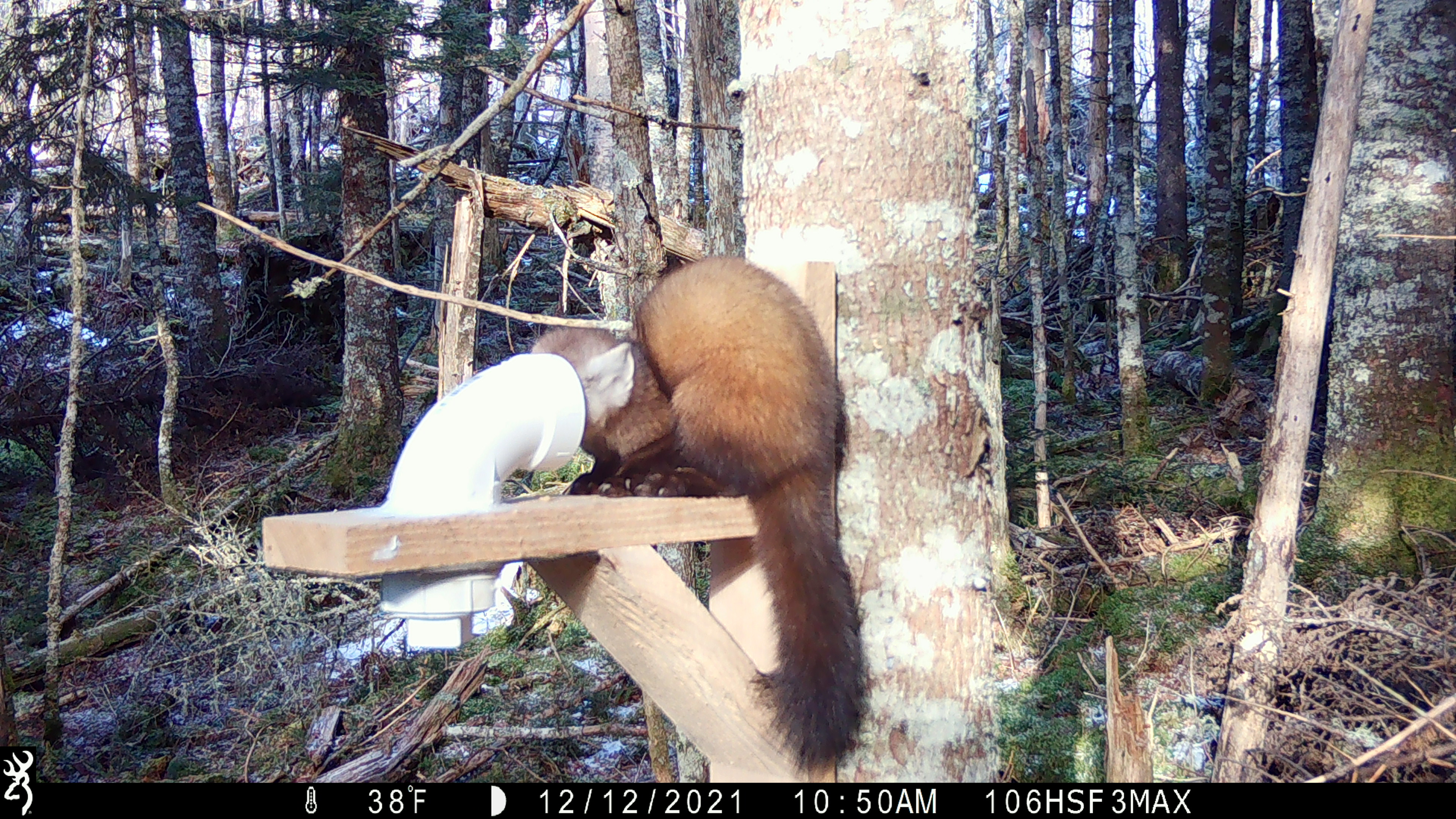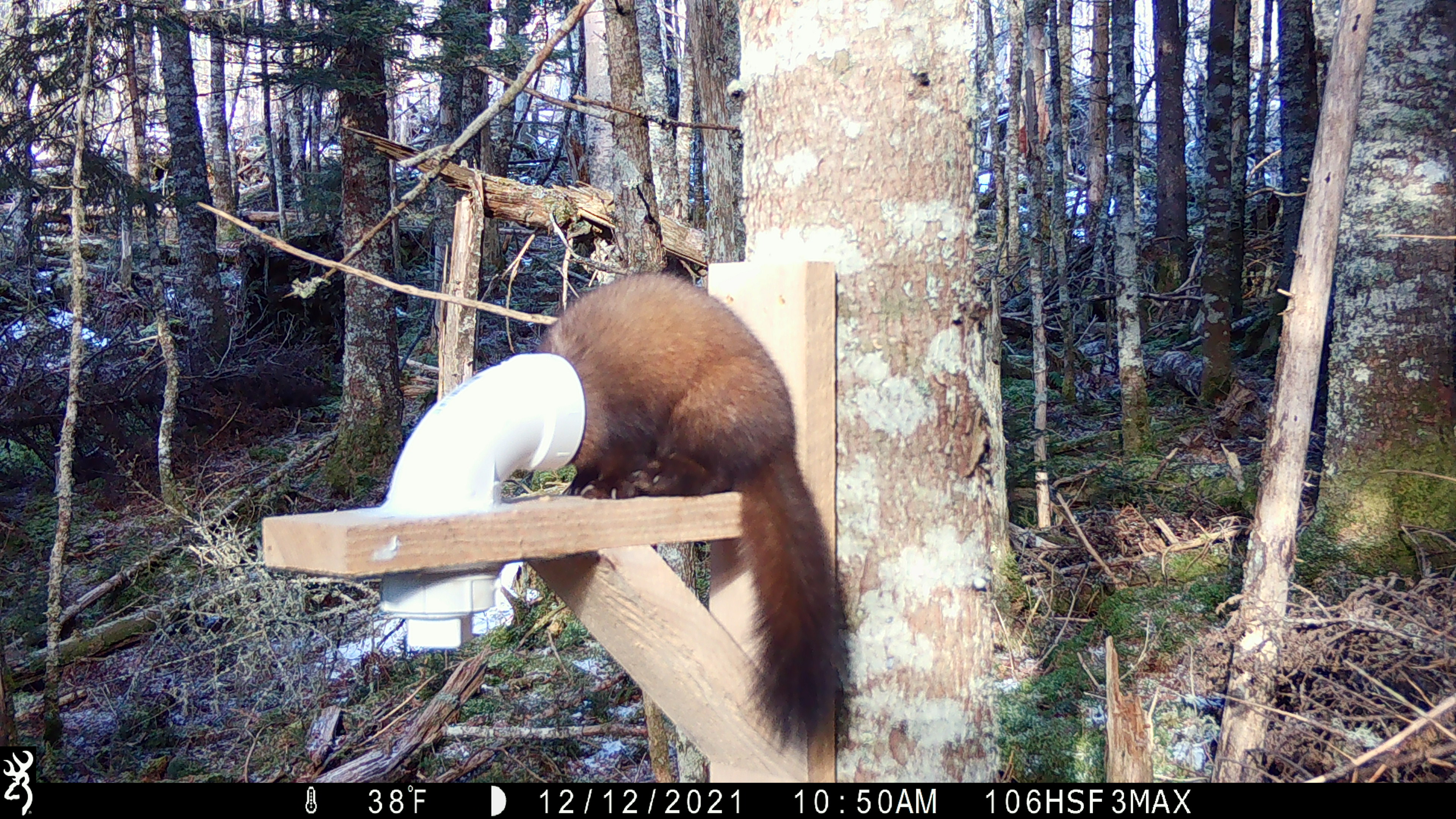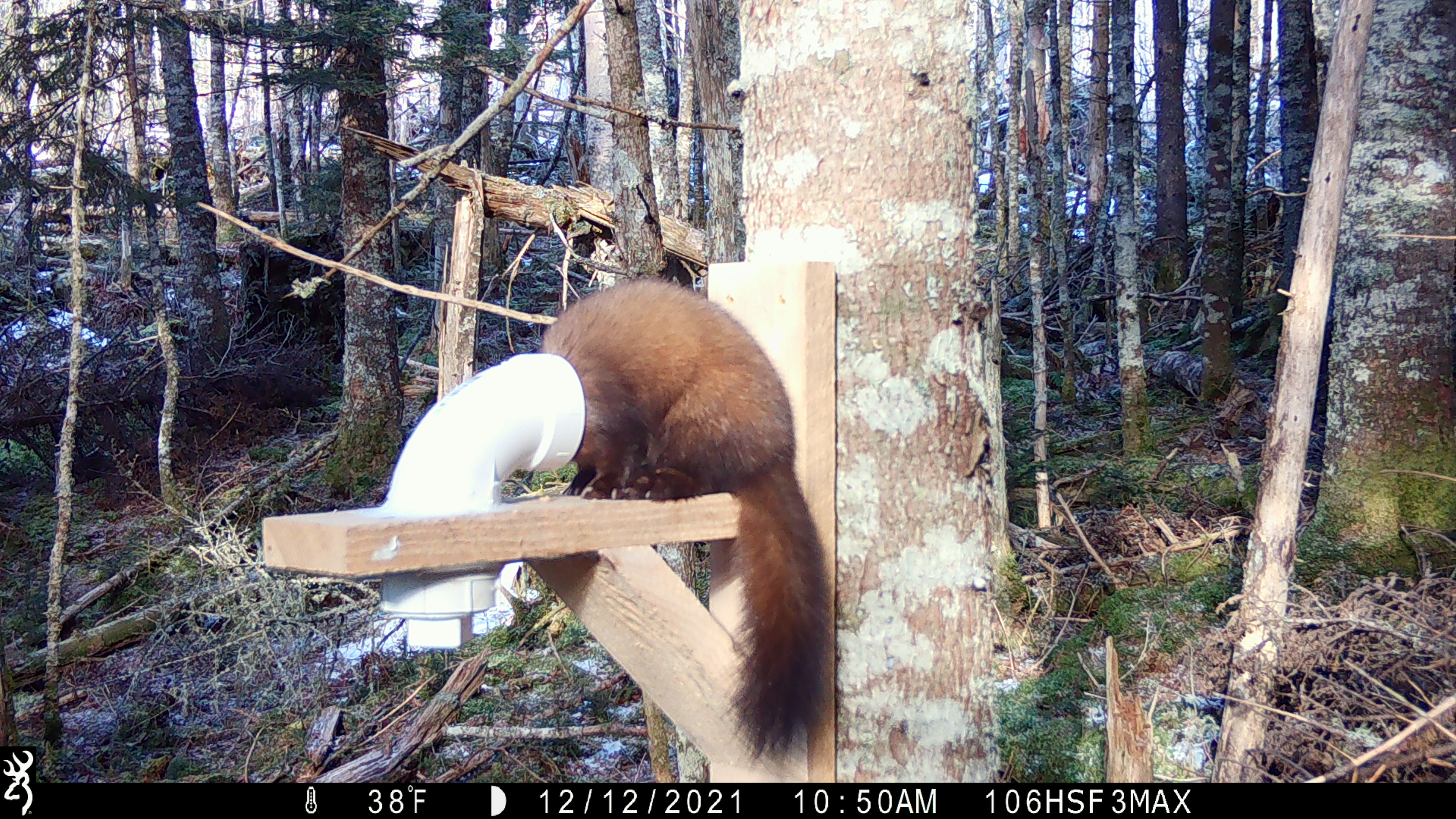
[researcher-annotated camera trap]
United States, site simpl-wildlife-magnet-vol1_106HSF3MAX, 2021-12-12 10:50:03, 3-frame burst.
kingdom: Animalia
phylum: Chordata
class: Mammalia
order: Carnivora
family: Mustelidae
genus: Martes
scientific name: Martes americana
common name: american marten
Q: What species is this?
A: American marten (Martes americana).